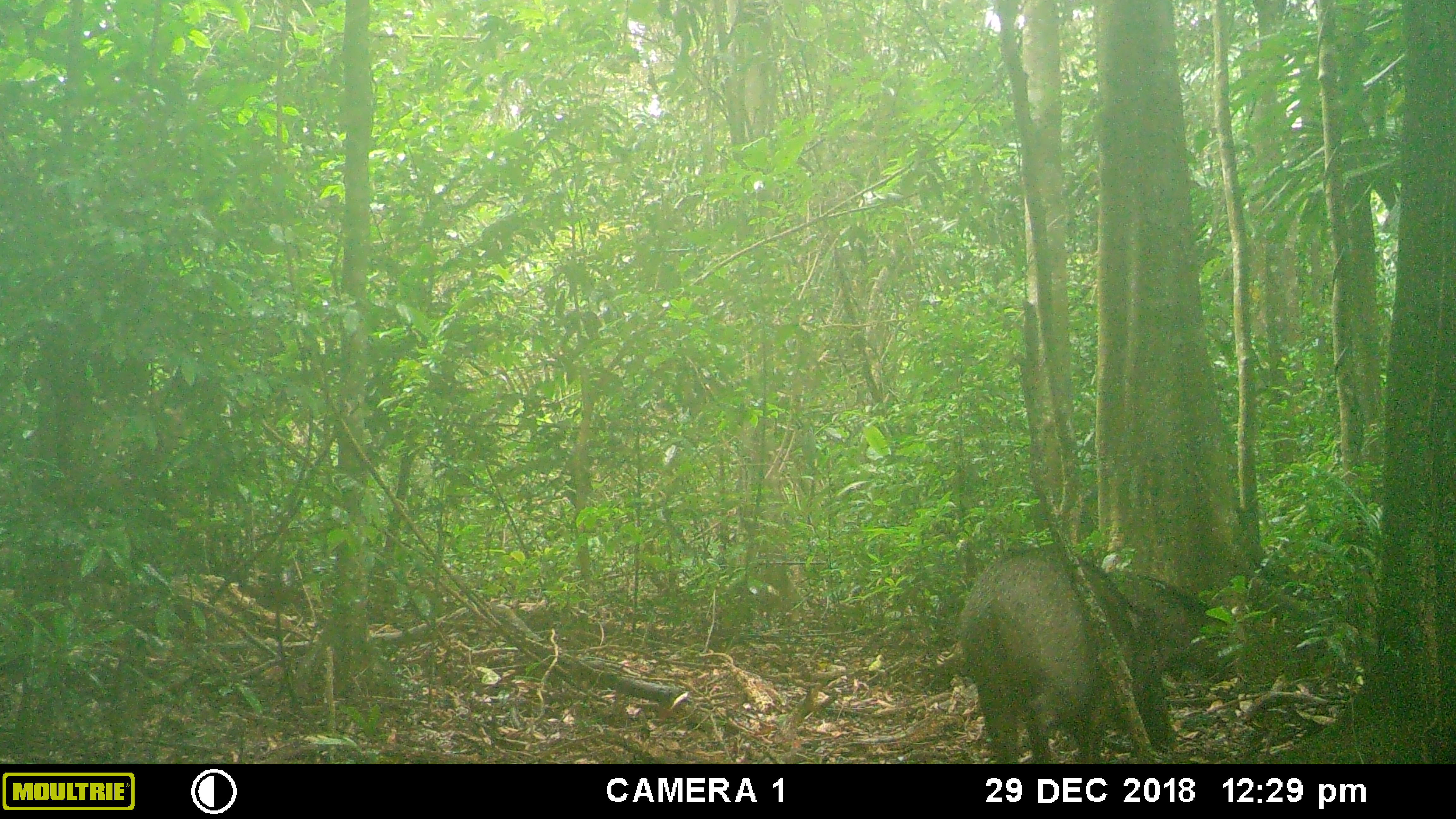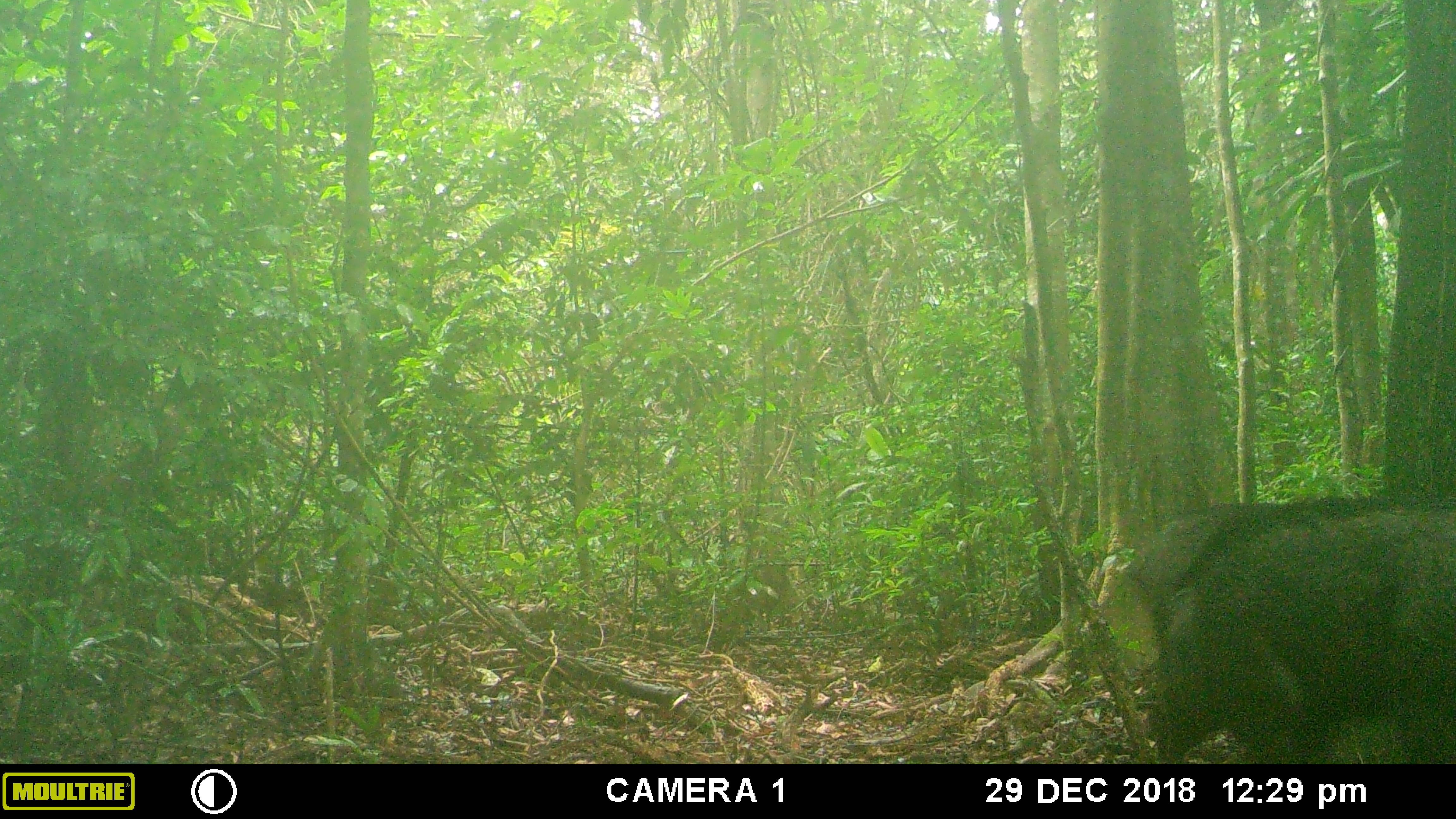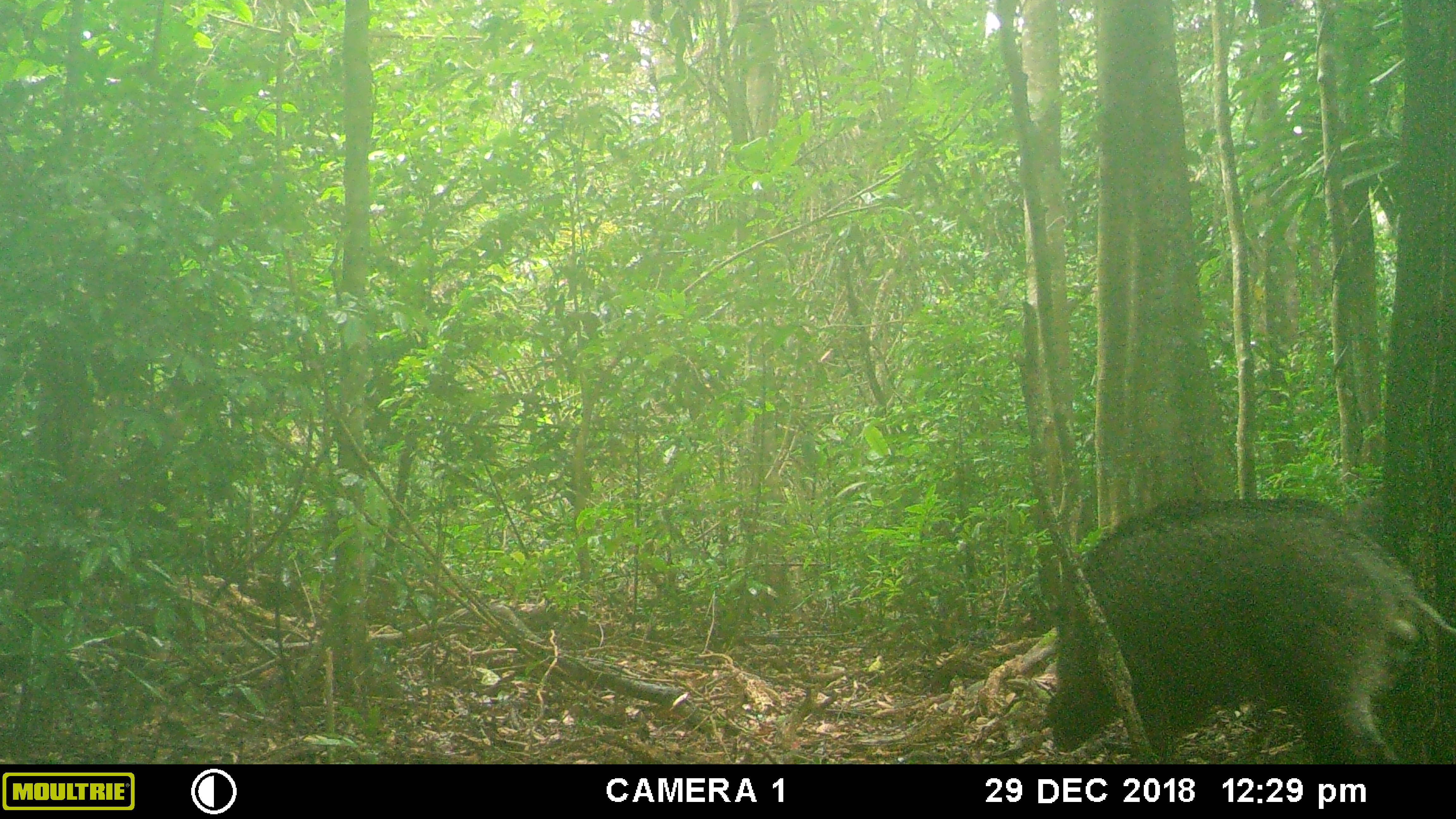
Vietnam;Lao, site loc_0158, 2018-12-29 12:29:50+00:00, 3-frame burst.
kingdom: Animalia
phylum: Chordata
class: Mammalia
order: Artiodactyla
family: Suidae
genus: Sus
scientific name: Sus scrofa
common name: eurasian wild pig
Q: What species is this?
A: Eurasian wild pig (Sus scrofa).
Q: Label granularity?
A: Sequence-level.